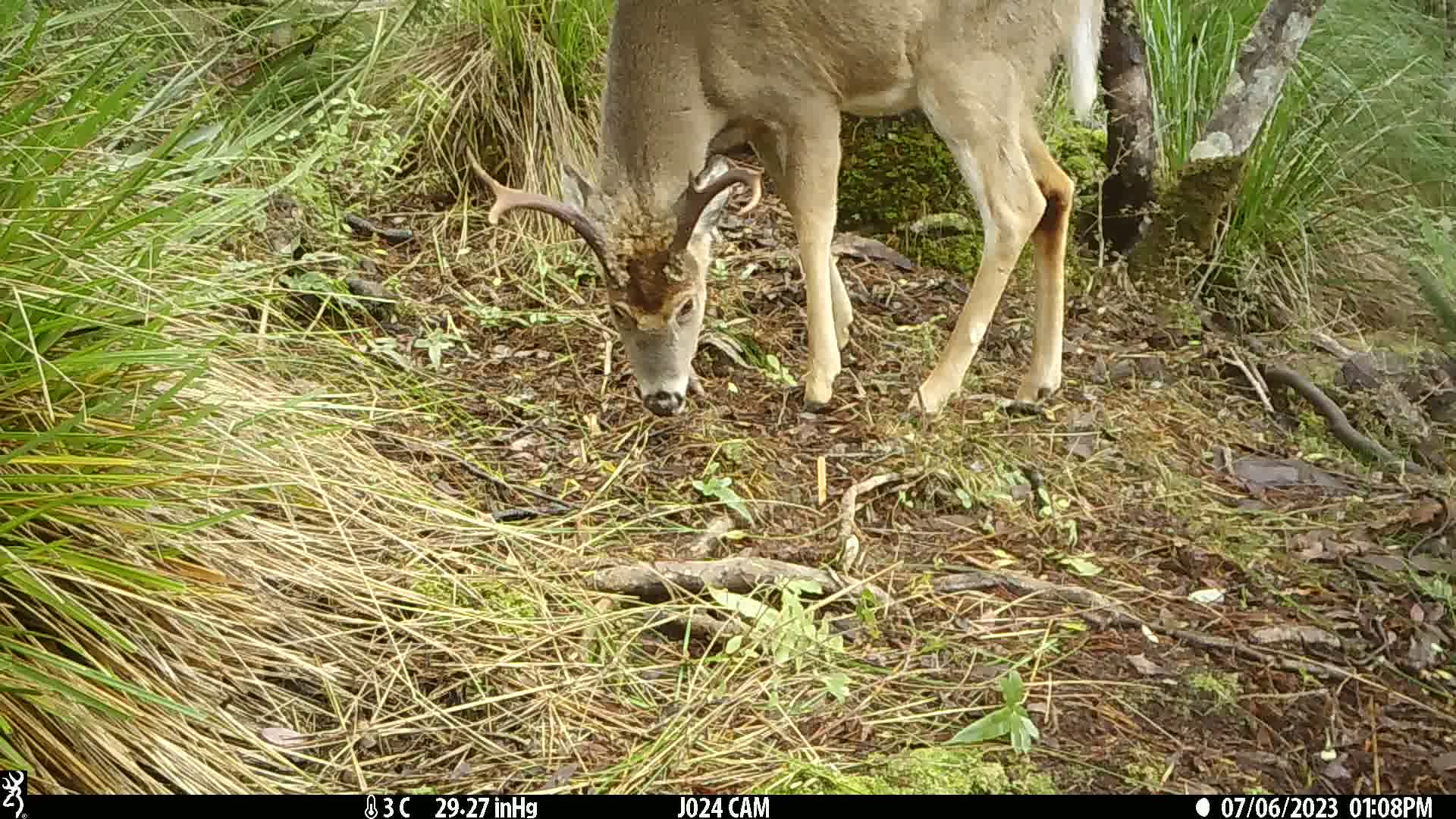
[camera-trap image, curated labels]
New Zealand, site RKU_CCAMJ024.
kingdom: Animalia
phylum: Chordata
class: Mammalia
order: Artiodactyla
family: Cervidae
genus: Odocoileus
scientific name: Odocoileus virginianus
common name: white-tailed deer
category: white tailed deer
White tailed deer (white-tailed deer) (Odocoileus virginianus).